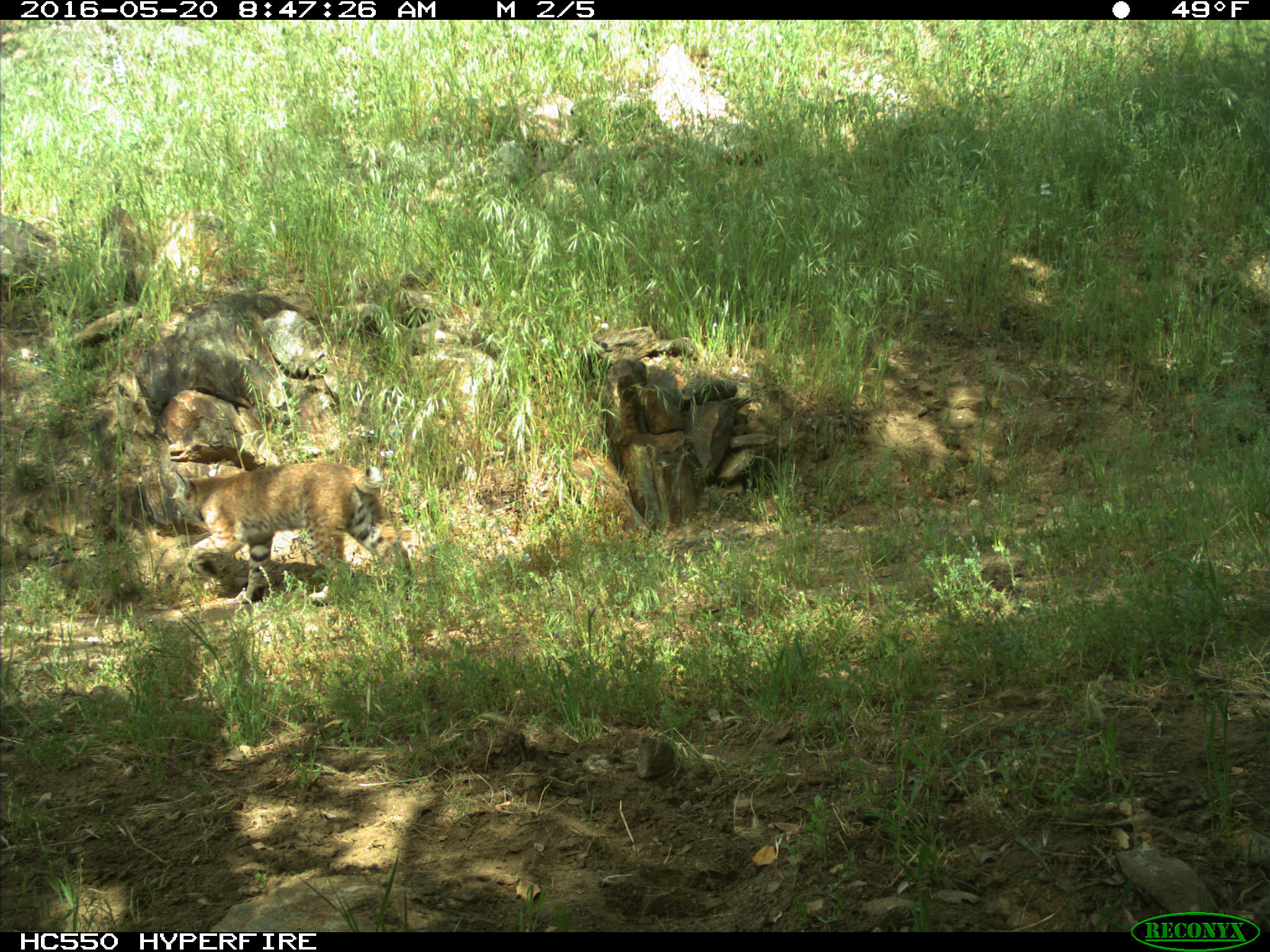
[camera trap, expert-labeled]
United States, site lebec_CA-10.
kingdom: Animalia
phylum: Chordata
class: Mammalia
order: Carnivora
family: Felidae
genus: Lynx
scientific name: Lynx rufus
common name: bobcat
Lynx rufus (bobcat).